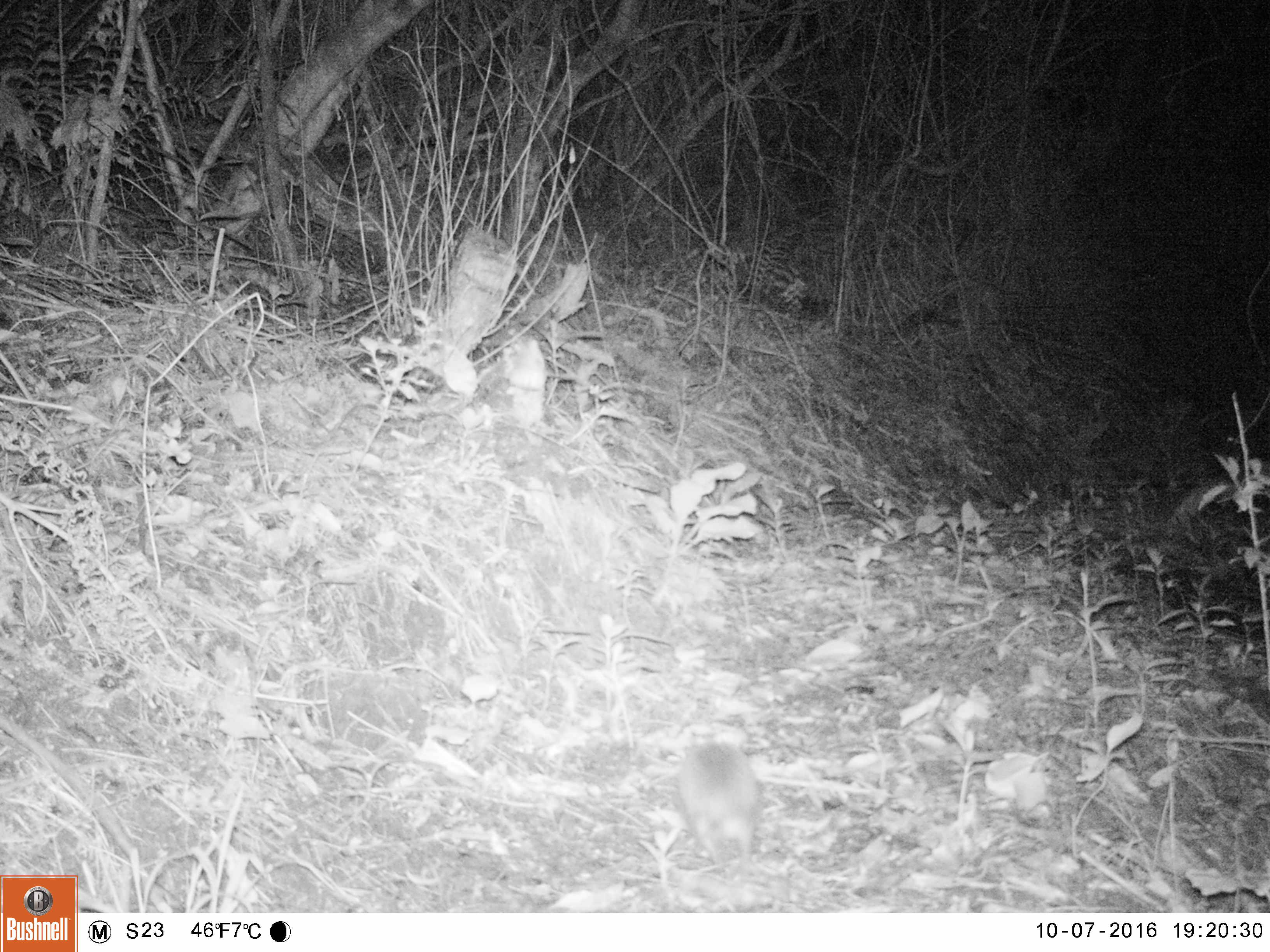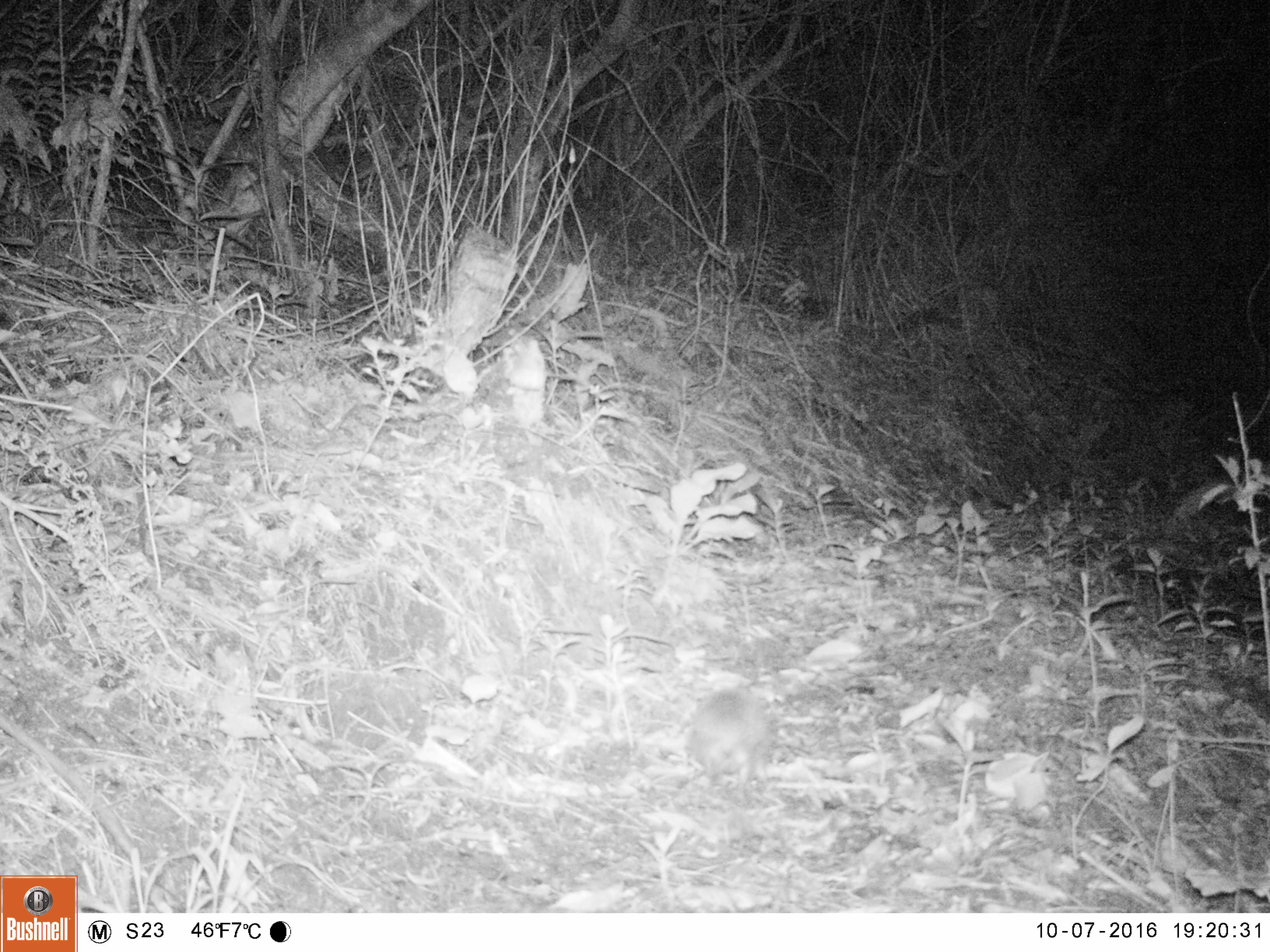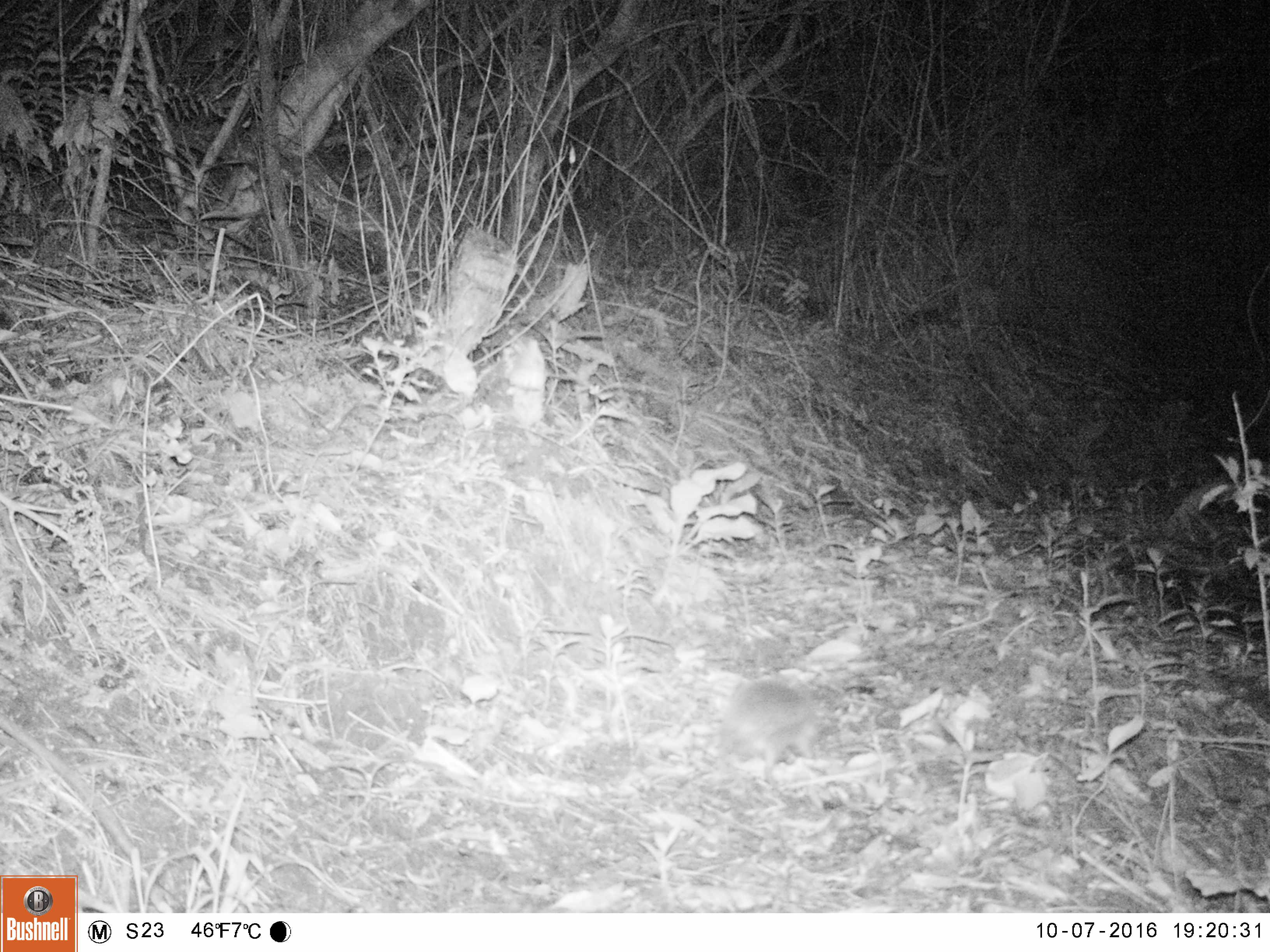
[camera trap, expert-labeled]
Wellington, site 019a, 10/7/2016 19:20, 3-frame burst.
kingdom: Animalia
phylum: Chordata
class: Mammalia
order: Eulipotyphla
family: Erinaceidae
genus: Erinaceus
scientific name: Erinaceus europaeus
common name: hedgehog